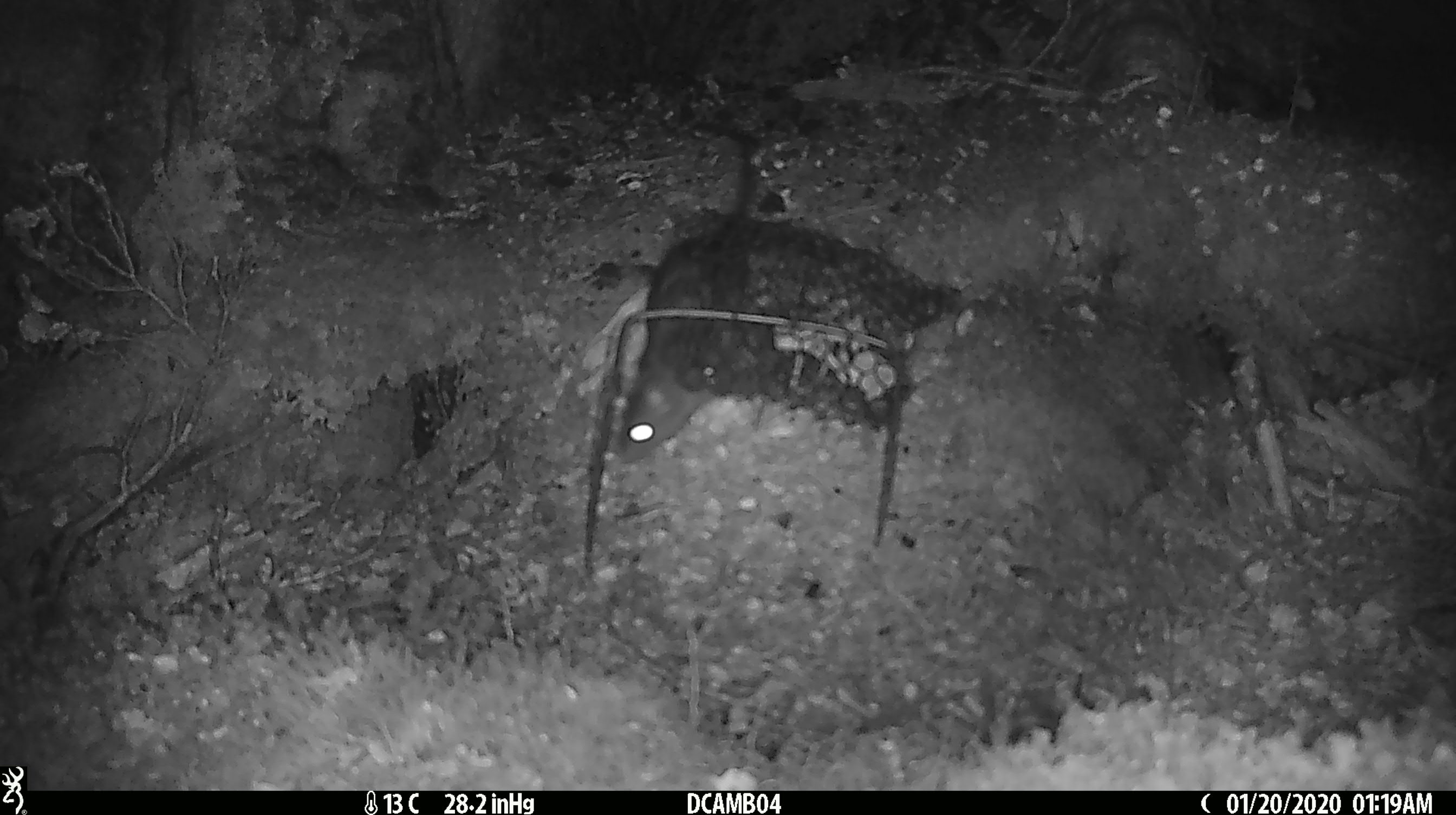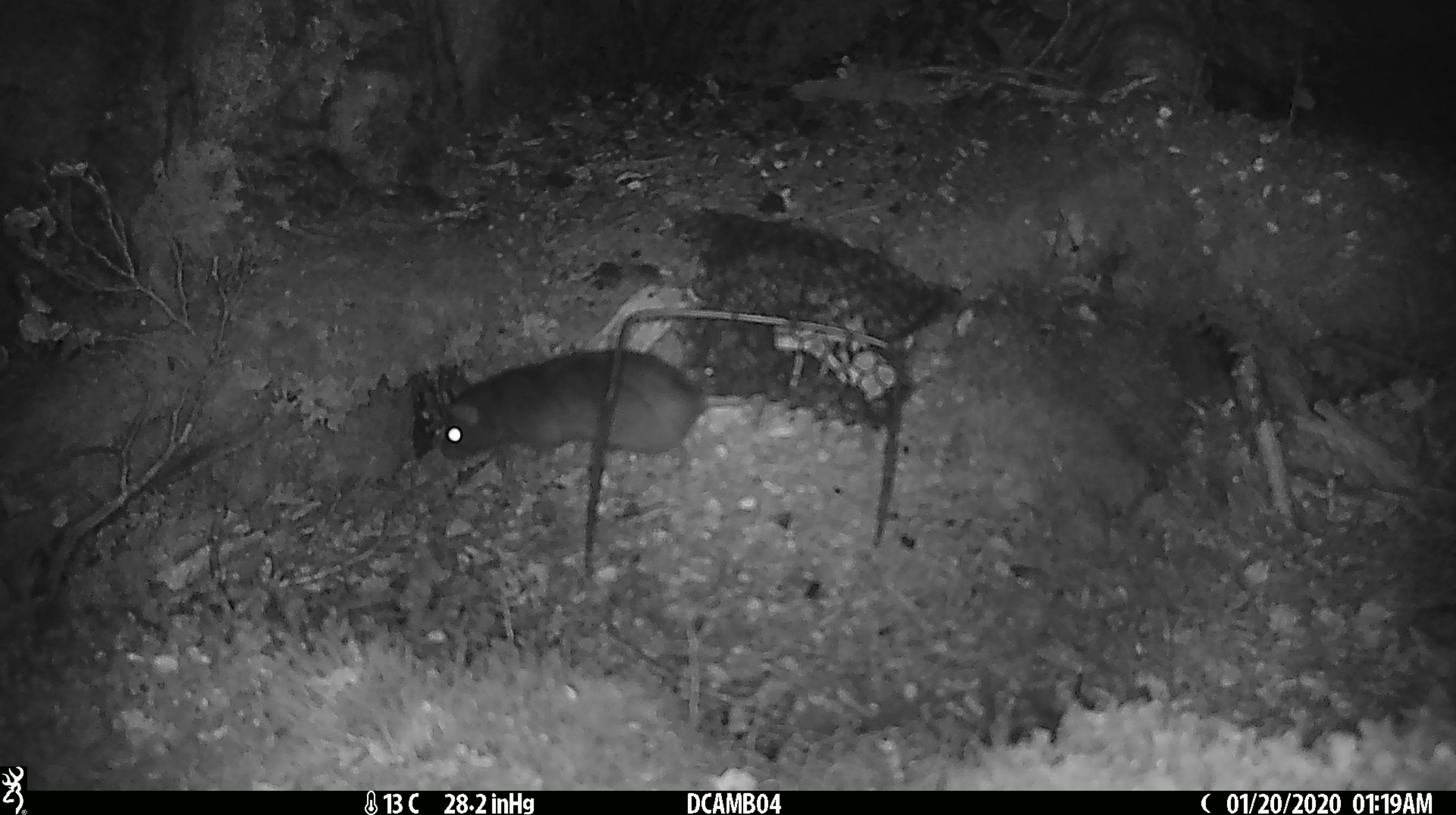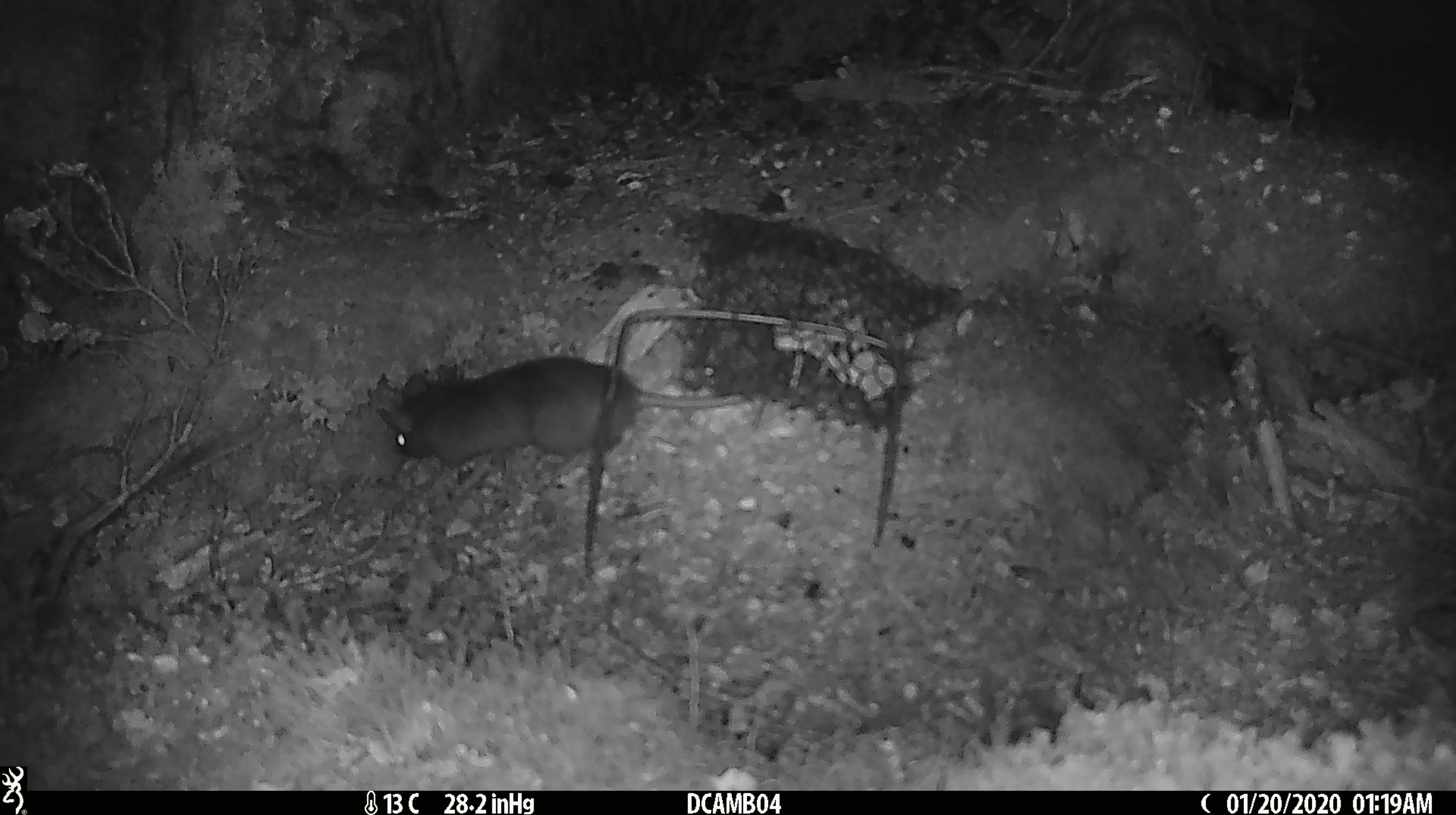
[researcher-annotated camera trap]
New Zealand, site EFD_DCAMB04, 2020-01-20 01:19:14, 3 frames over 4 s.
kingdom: Animalia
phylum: Chordata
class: Mammalia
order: Rodentia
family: Muridae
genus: Rattus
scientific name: Rattus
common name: rat